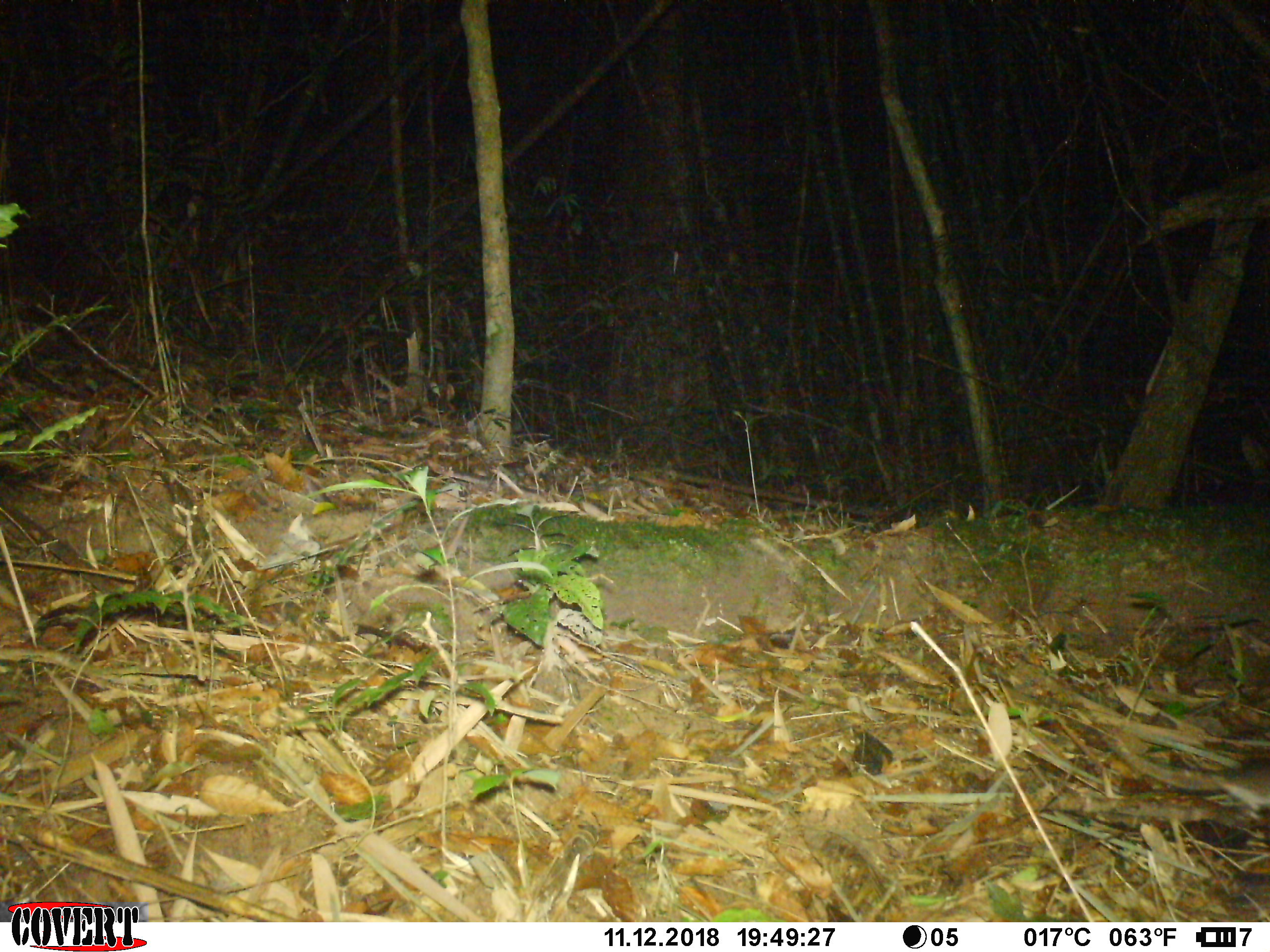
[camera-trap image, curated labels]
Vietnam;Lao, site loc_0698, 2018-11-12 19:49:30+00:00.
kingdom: Animalia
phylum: Chordata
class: Mammalia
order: Rodentia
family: Muridae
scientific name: Muridae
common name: old-world mice and rats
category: unidentified murid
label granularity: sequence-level